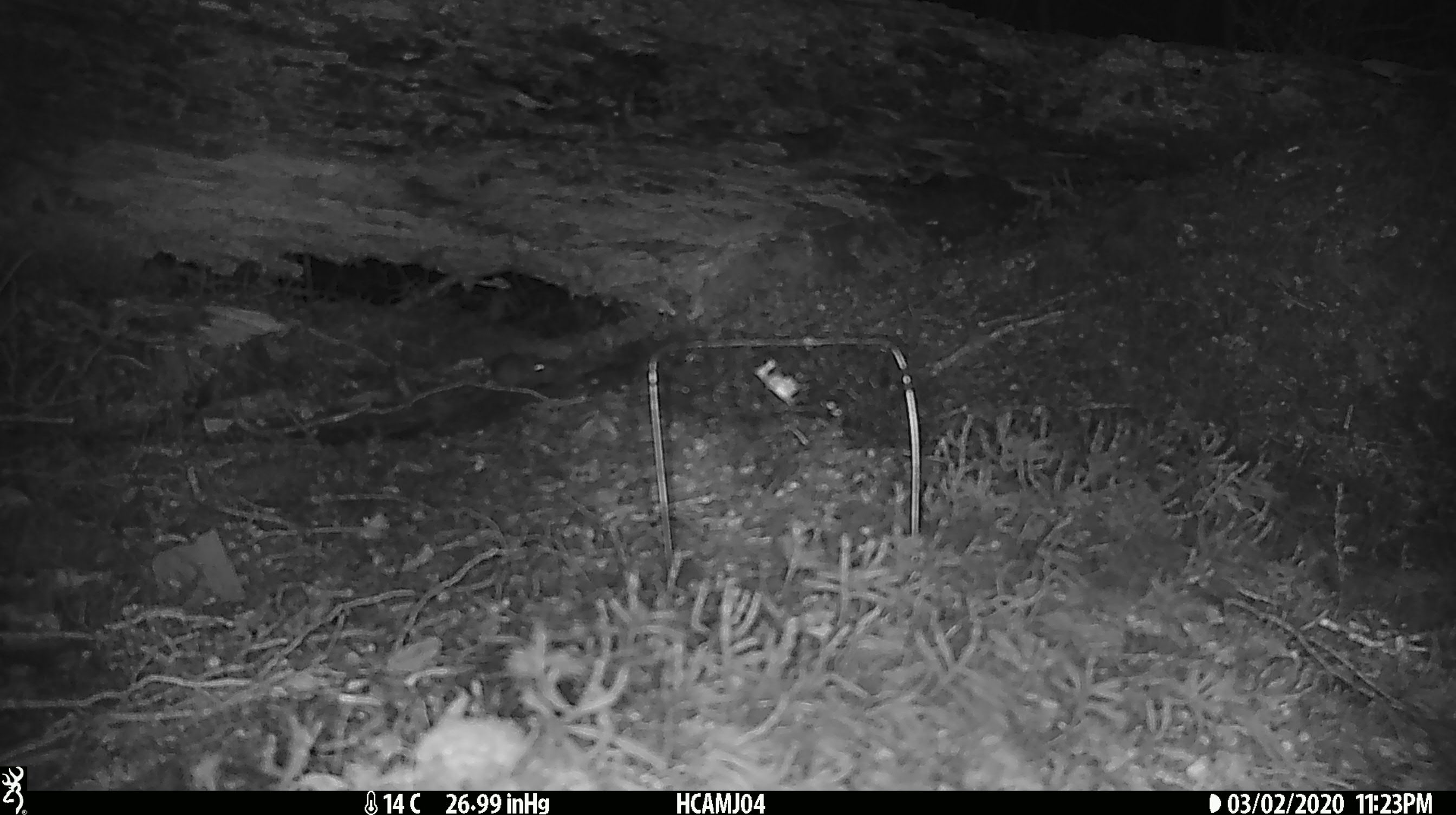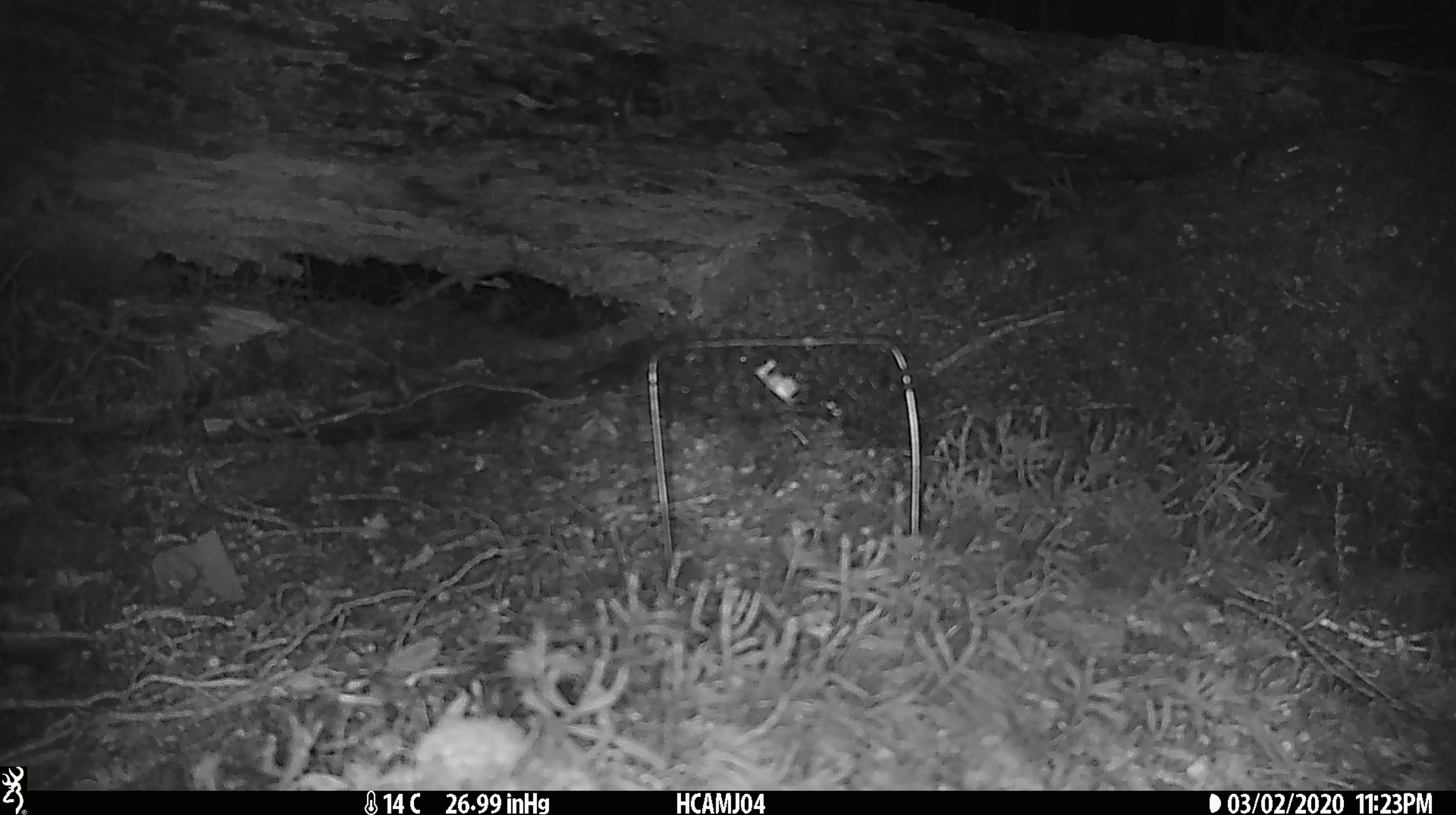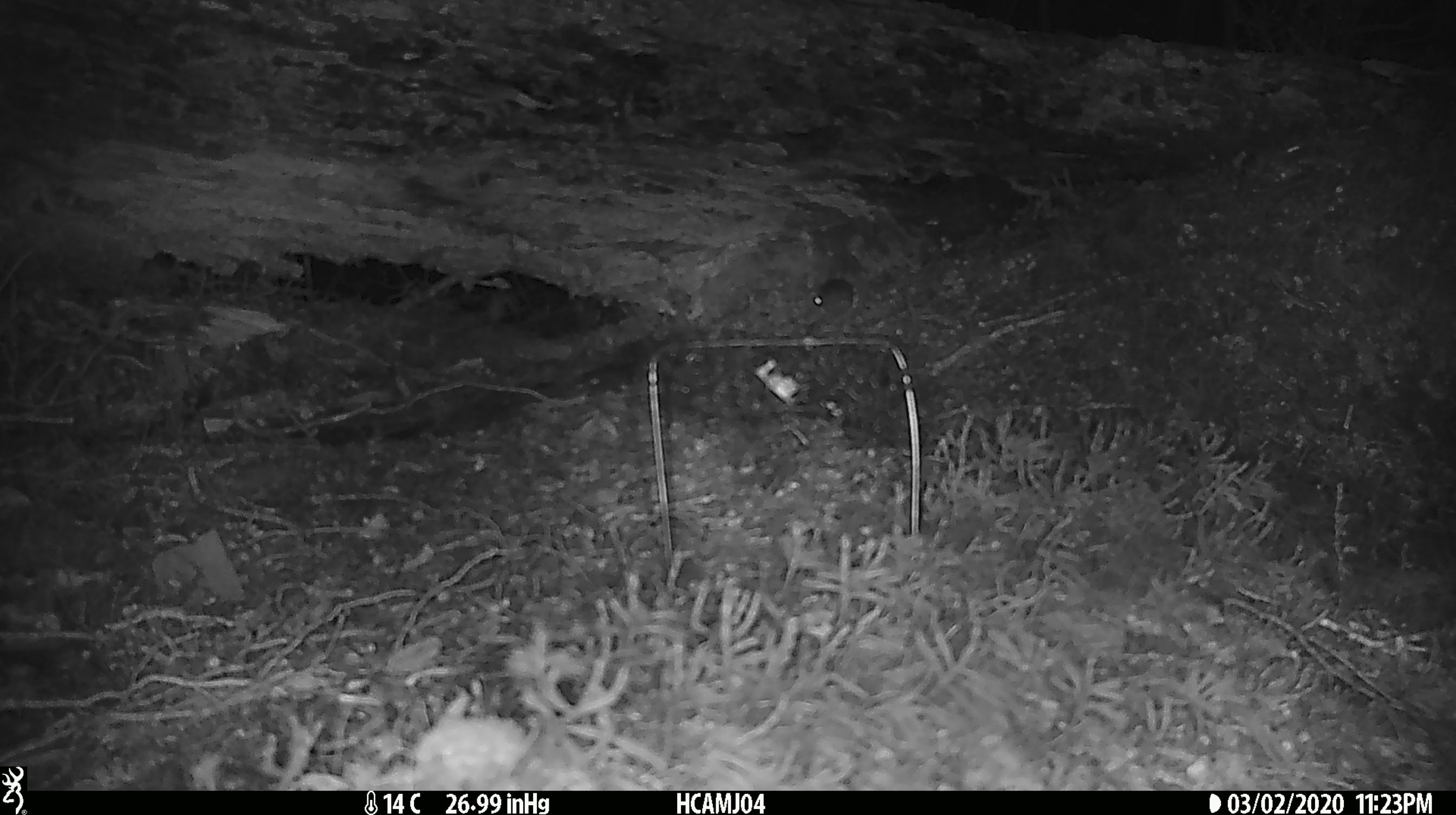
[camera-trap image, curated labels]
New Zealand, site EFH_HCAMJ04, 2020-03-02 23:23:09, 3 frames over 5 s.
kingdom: Animalia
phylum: Chordata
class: Mammalia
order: Rodentia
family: Muridae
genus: Mus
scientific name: Mus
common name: mouse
Mouse (Mus).